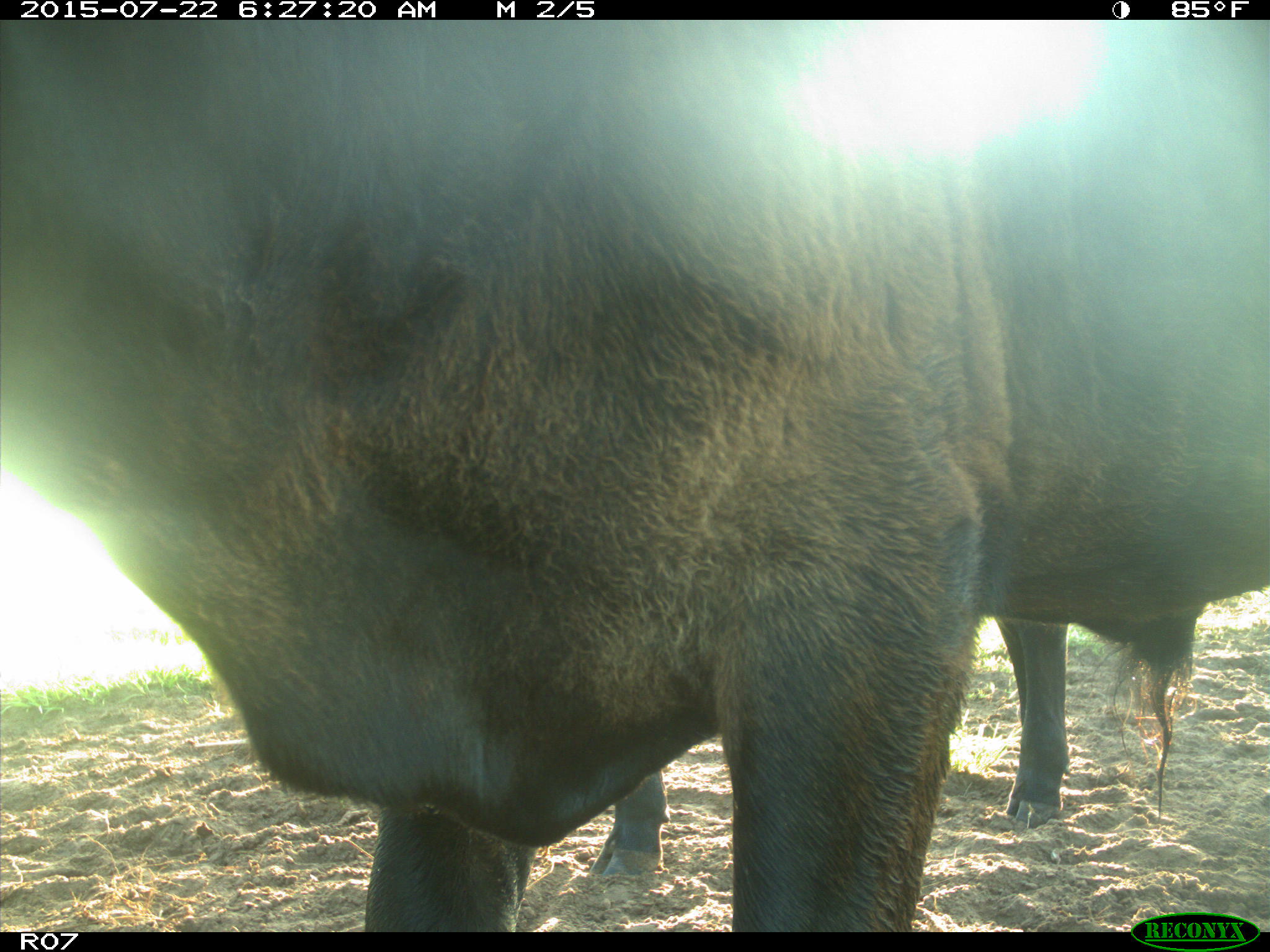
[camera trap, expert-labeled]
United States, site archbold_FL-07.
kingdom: Animalia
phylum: Chordata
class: Mammalia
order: Artiodactyla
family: Bovidae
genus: Bos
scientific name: Bos taurus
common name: domestic cow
Bos taurus (domestic cow).